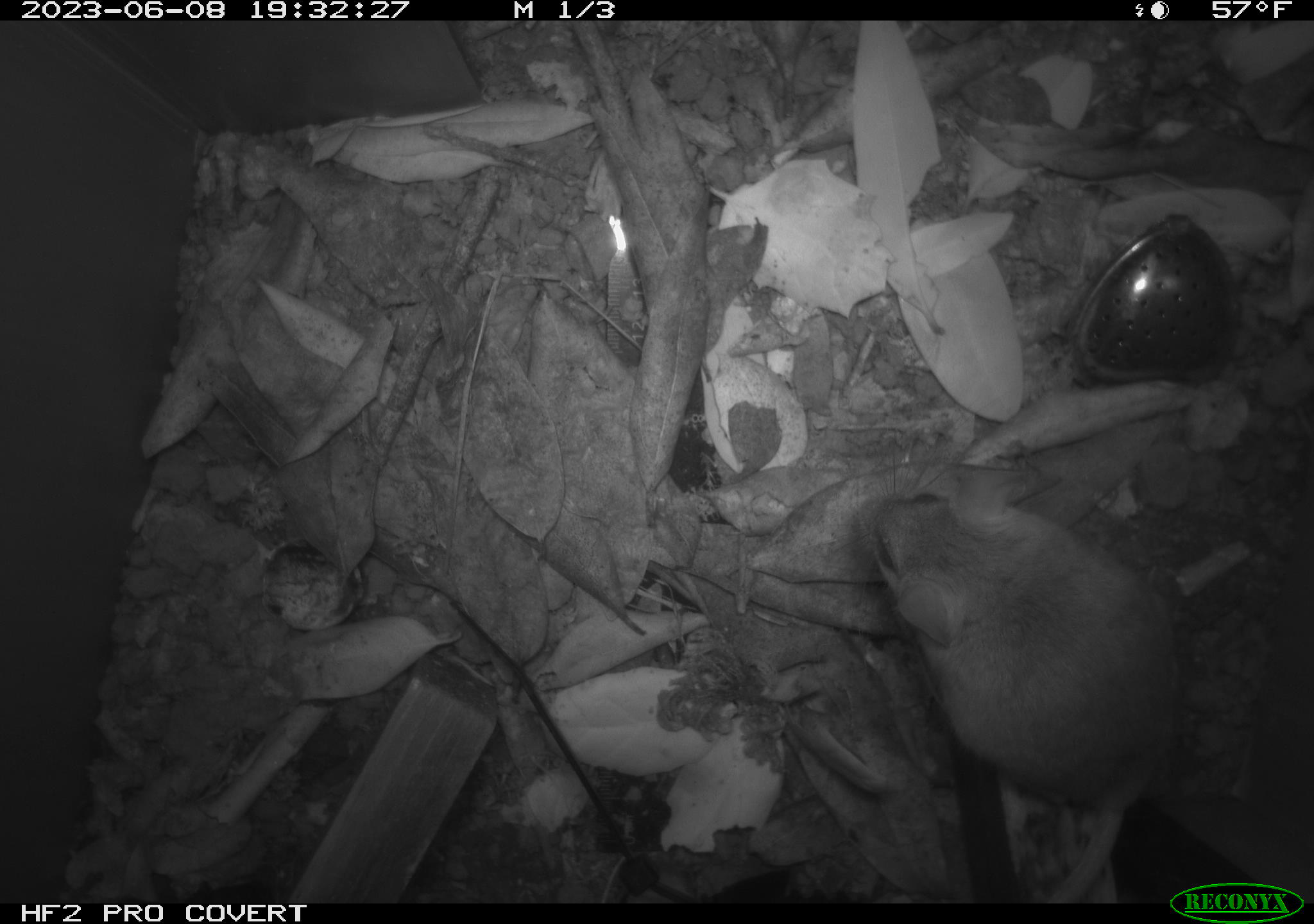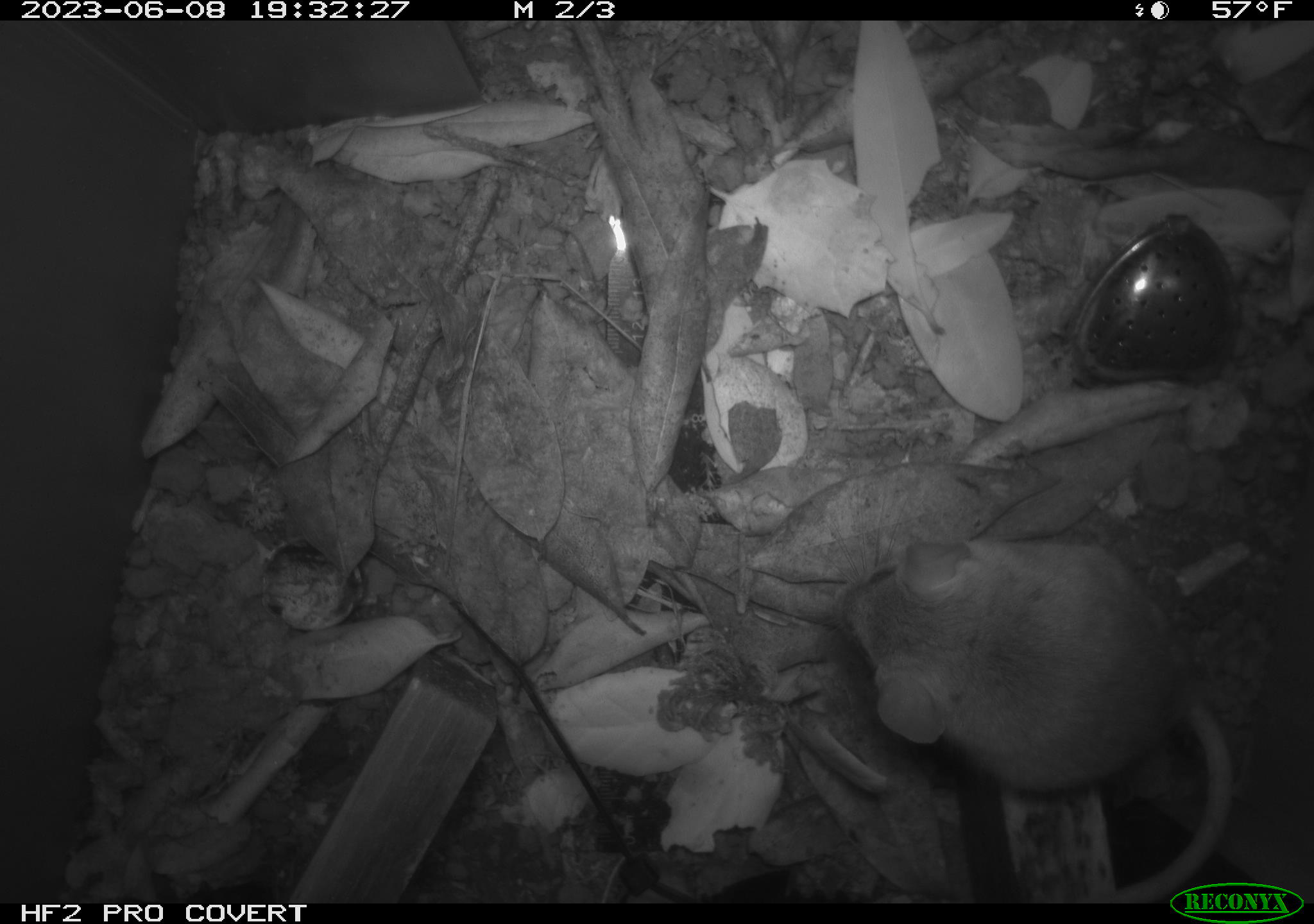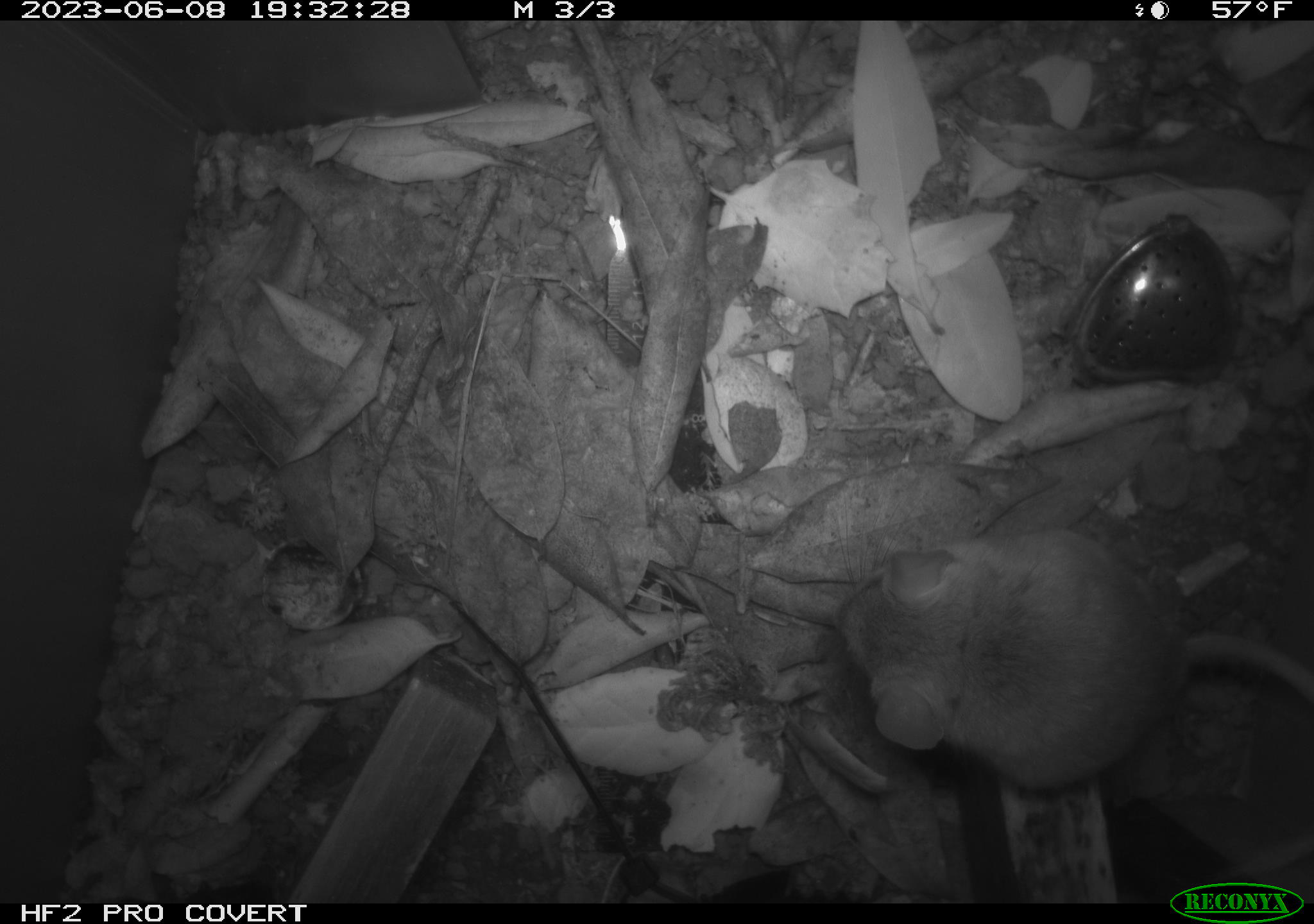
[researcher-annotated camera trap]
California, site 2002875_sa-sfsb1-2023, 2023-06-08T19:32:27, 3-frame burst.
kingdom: Animalia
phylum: Chordata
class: Mammalia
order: Rodentia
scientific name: Rodentia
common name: mouse species